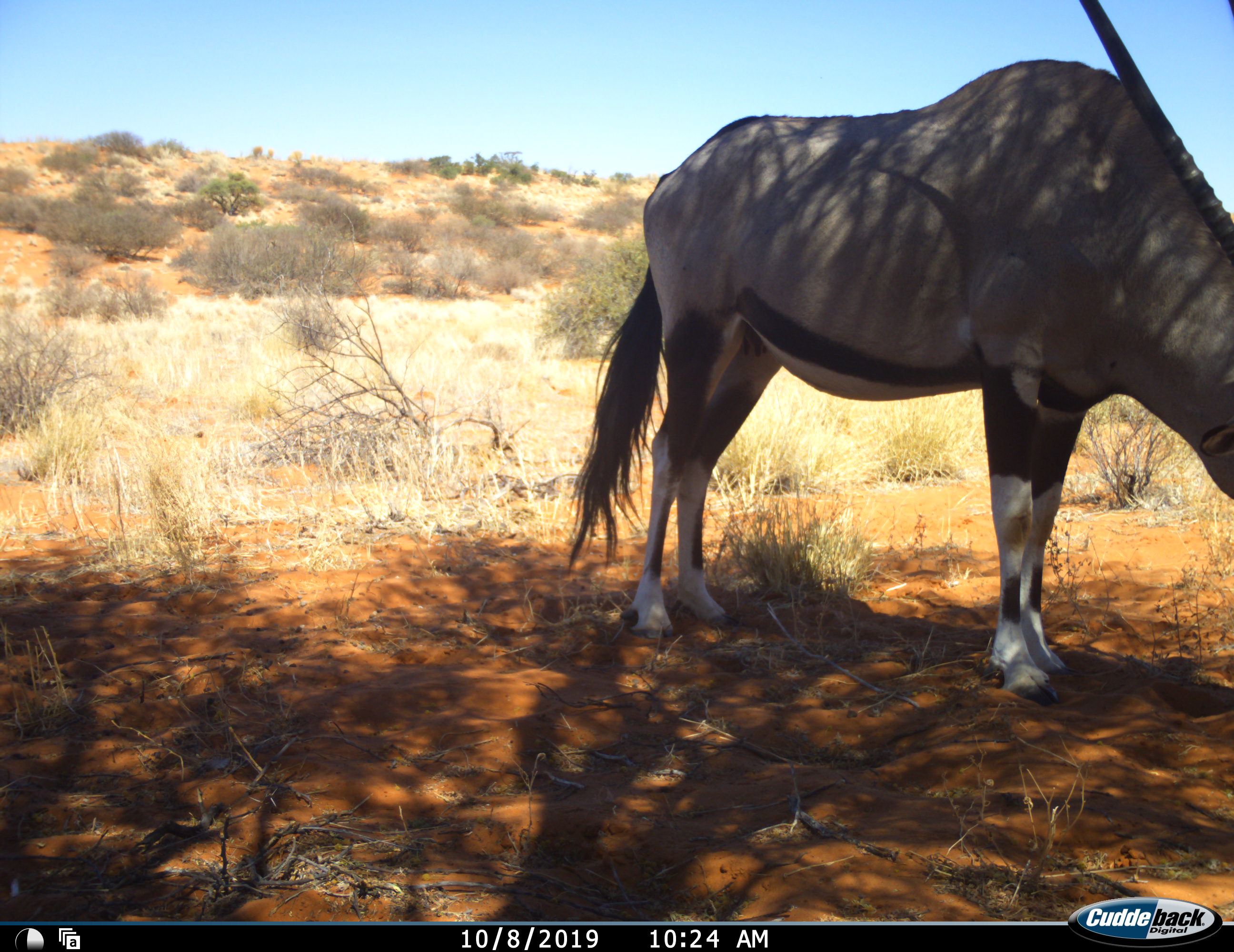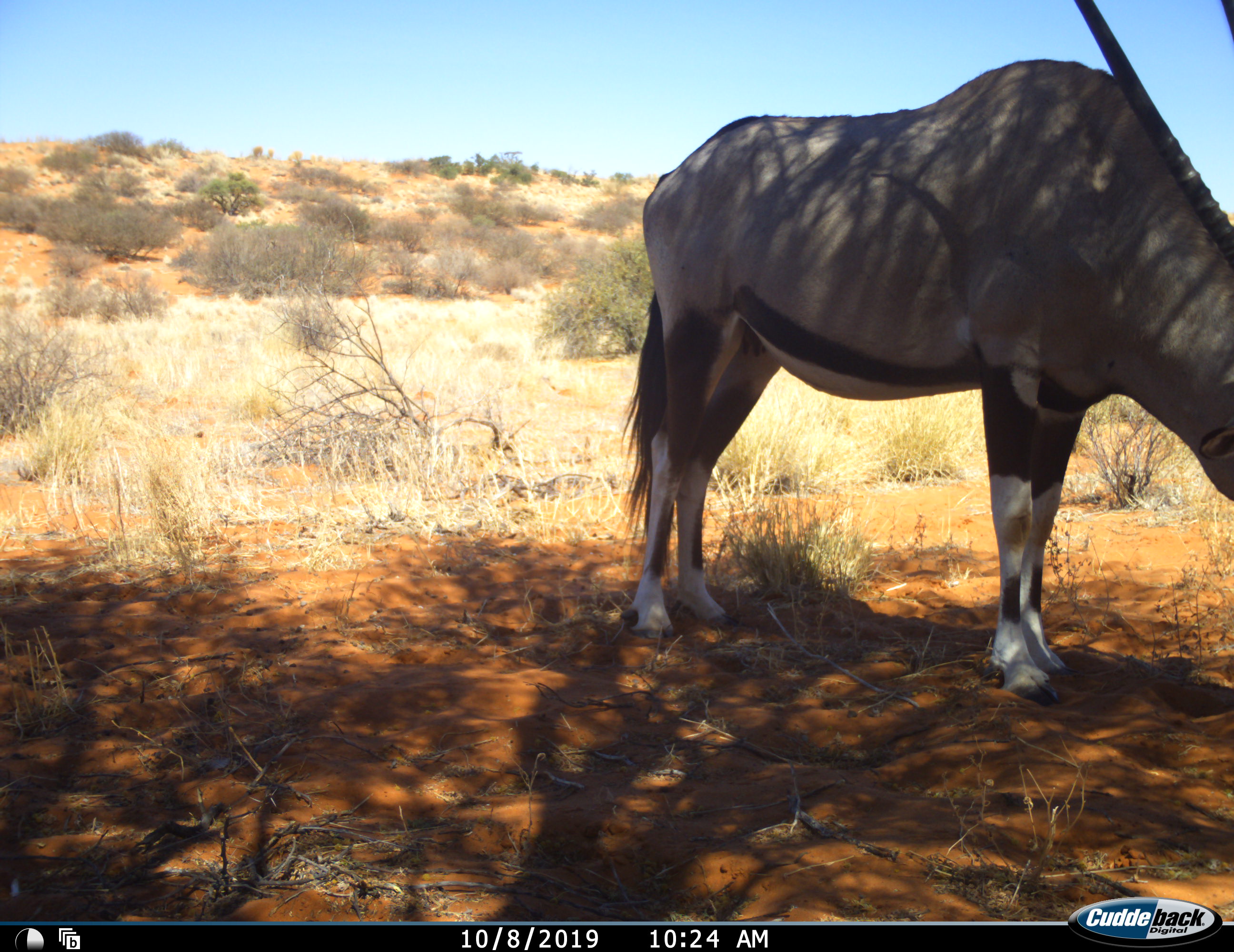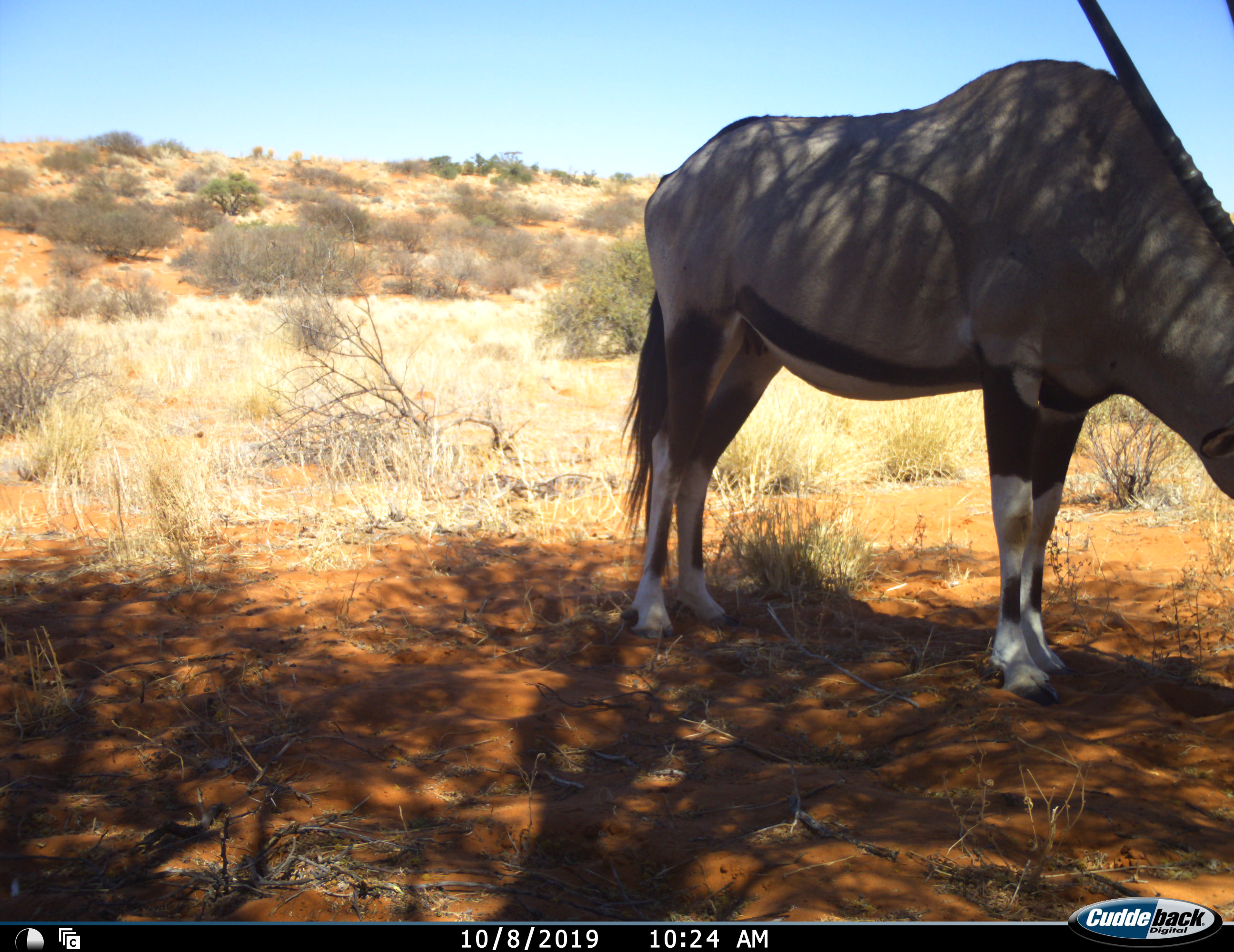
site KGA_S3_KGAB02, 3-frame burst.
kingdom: Animalia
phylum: Chordata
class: Mammalia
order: Artiodactyla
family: Bovidae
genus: Oryx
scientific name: Oryx gazella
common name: gemsbok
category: oryx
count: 1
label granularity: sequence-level